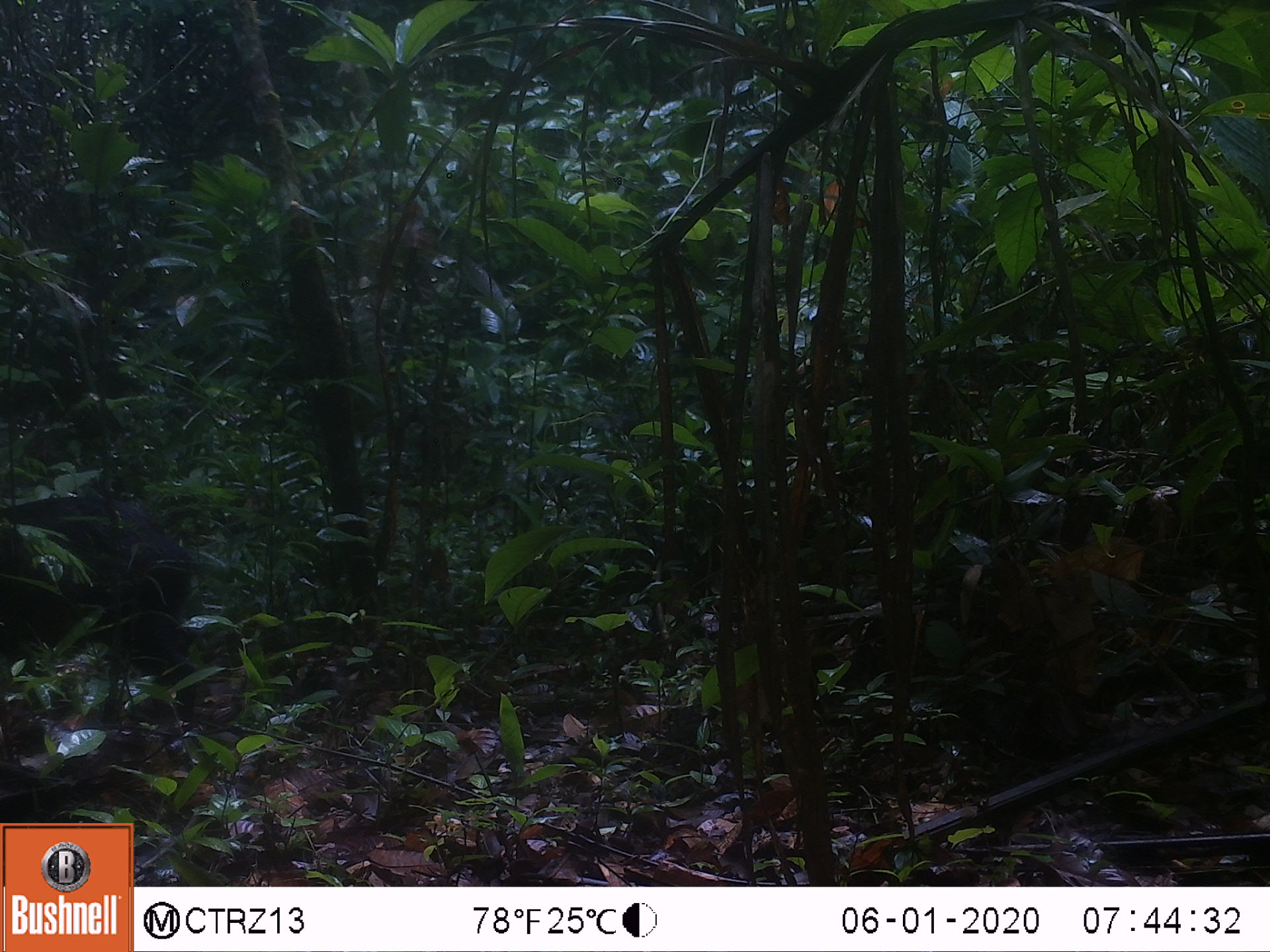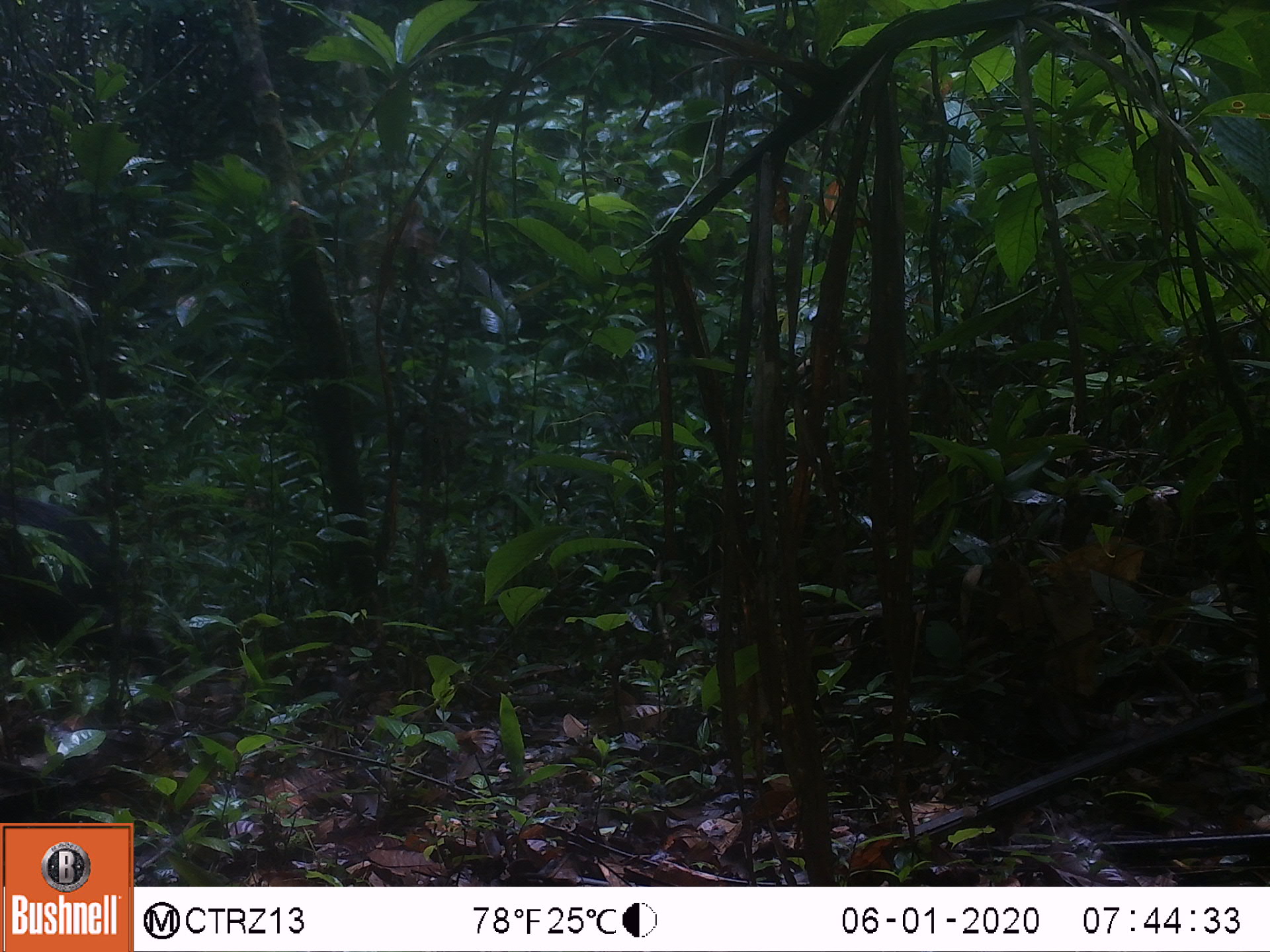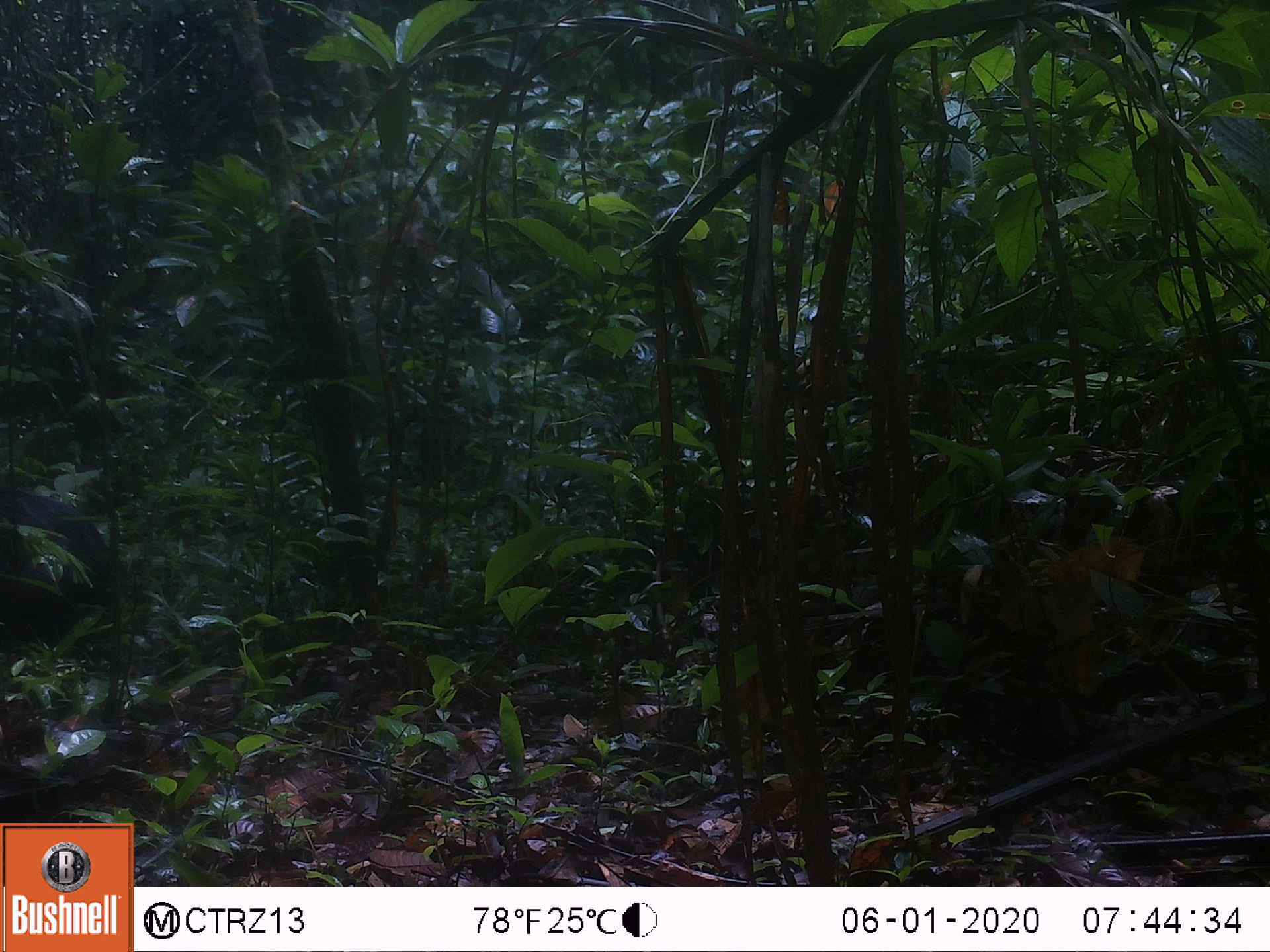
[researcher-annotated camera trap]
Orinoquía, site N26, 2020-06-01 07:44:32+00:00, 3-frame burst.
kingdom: Animalia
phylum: Chordata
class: Mammalia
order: Artiodactyla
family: Tayassuidae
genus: Pecari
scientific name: Pecari tajacu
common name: collared peccary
Collared peccary (Pecari tajacu).